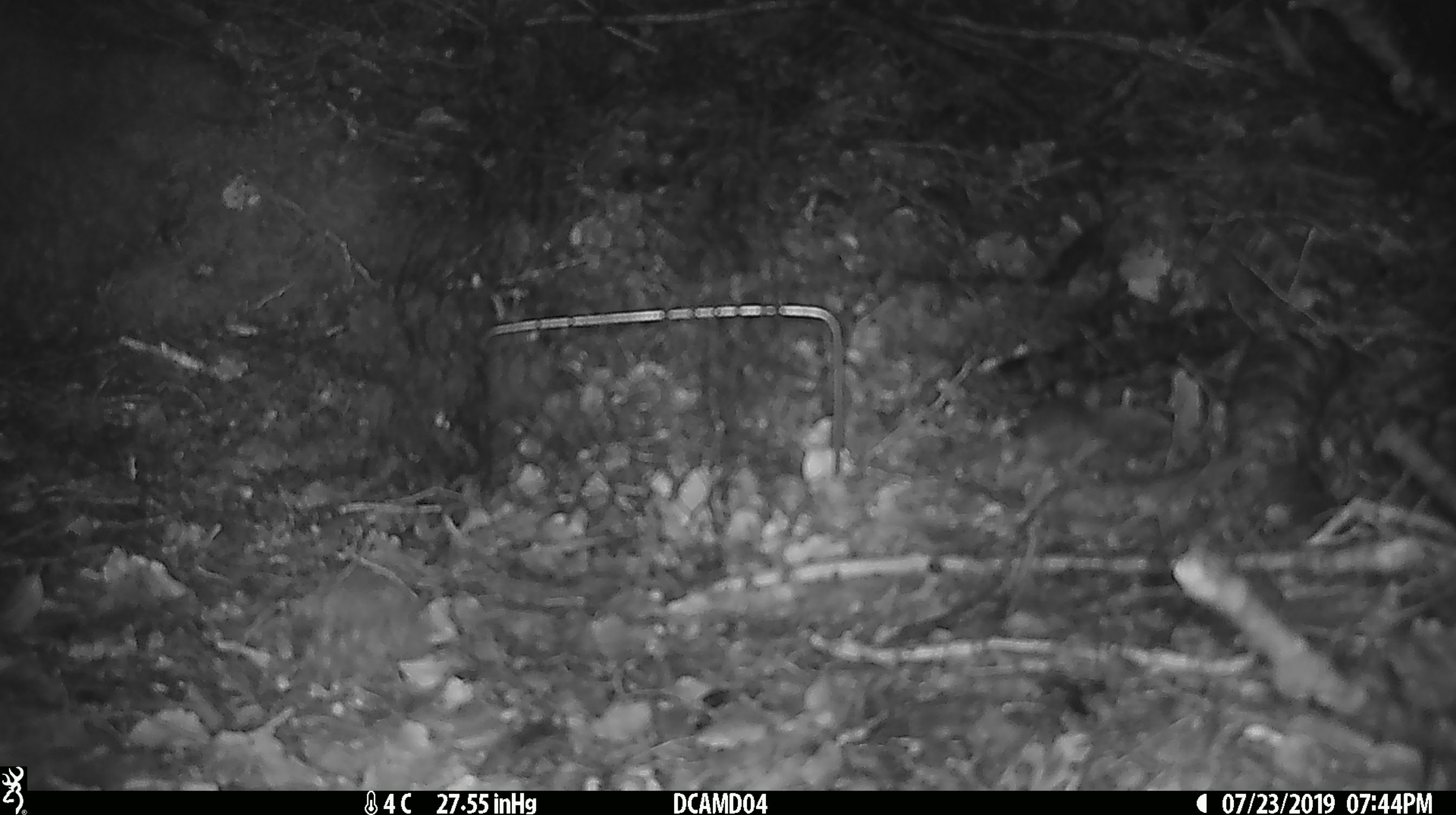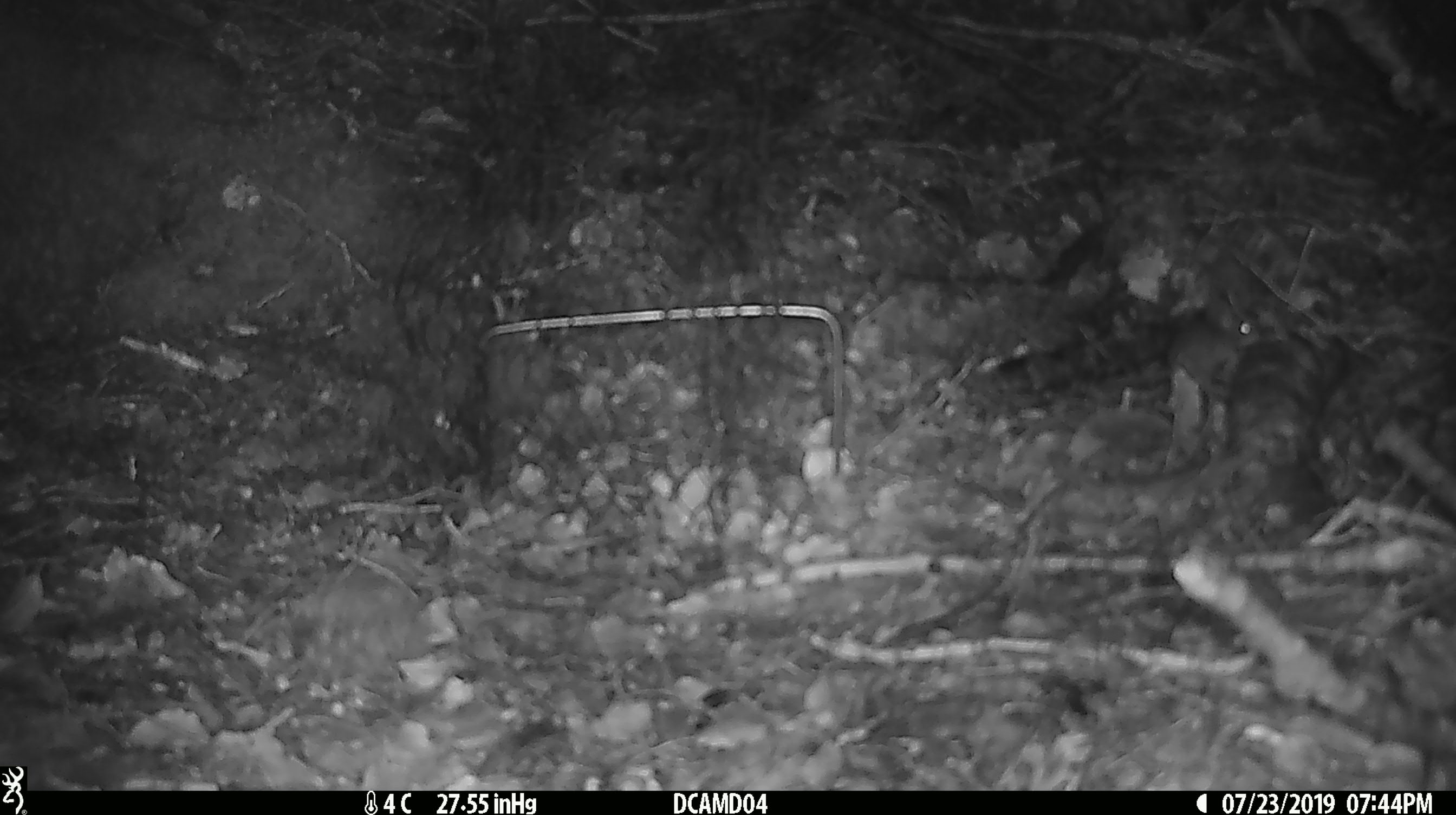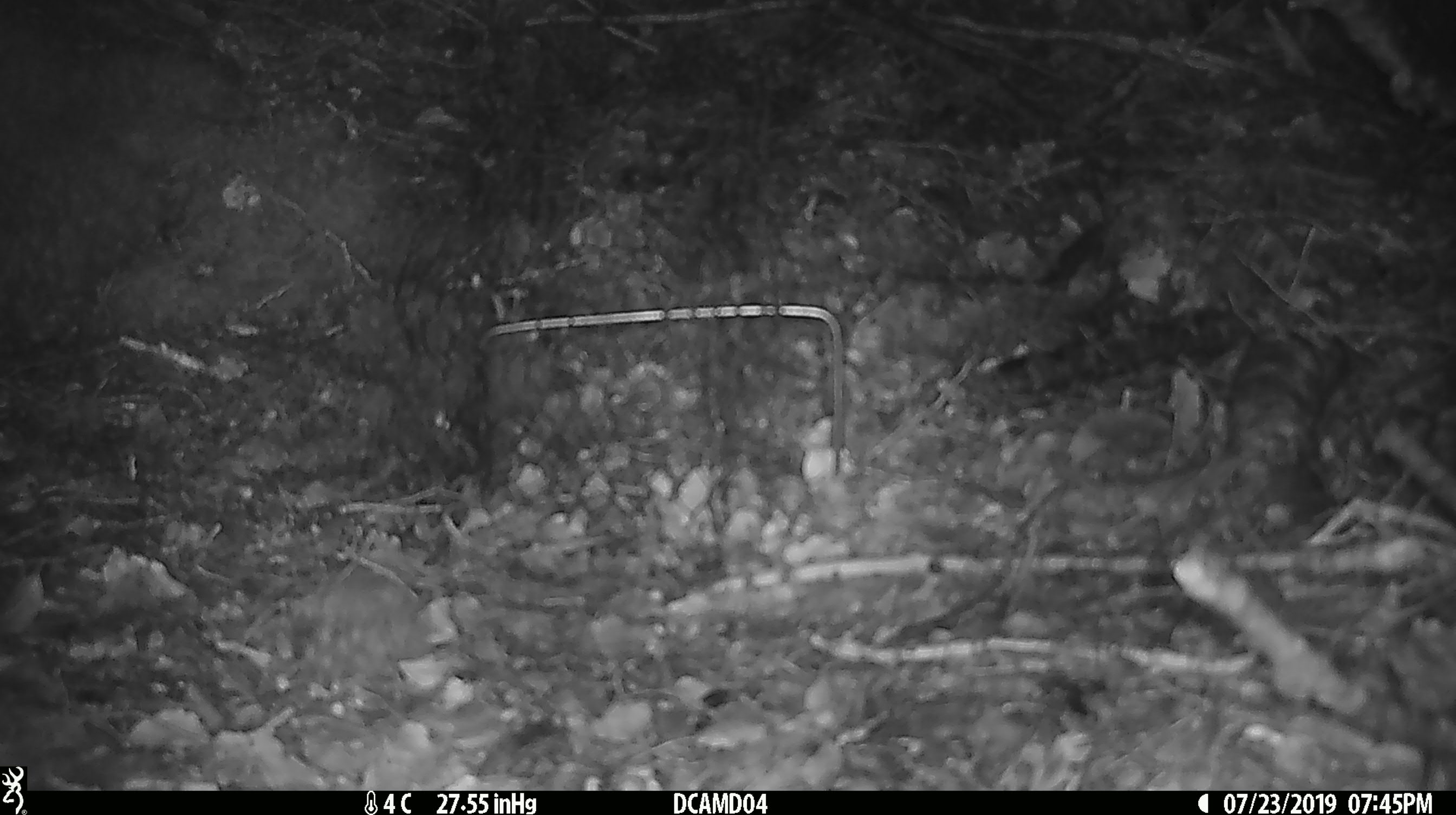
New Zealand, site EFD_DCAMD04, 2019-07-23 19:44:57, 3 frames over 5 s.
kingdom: Animalia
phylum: Chordata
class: Mammalia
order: Rodentia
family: Muridae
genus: Mus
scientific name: Mus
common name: mouse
Mouse (Mus).